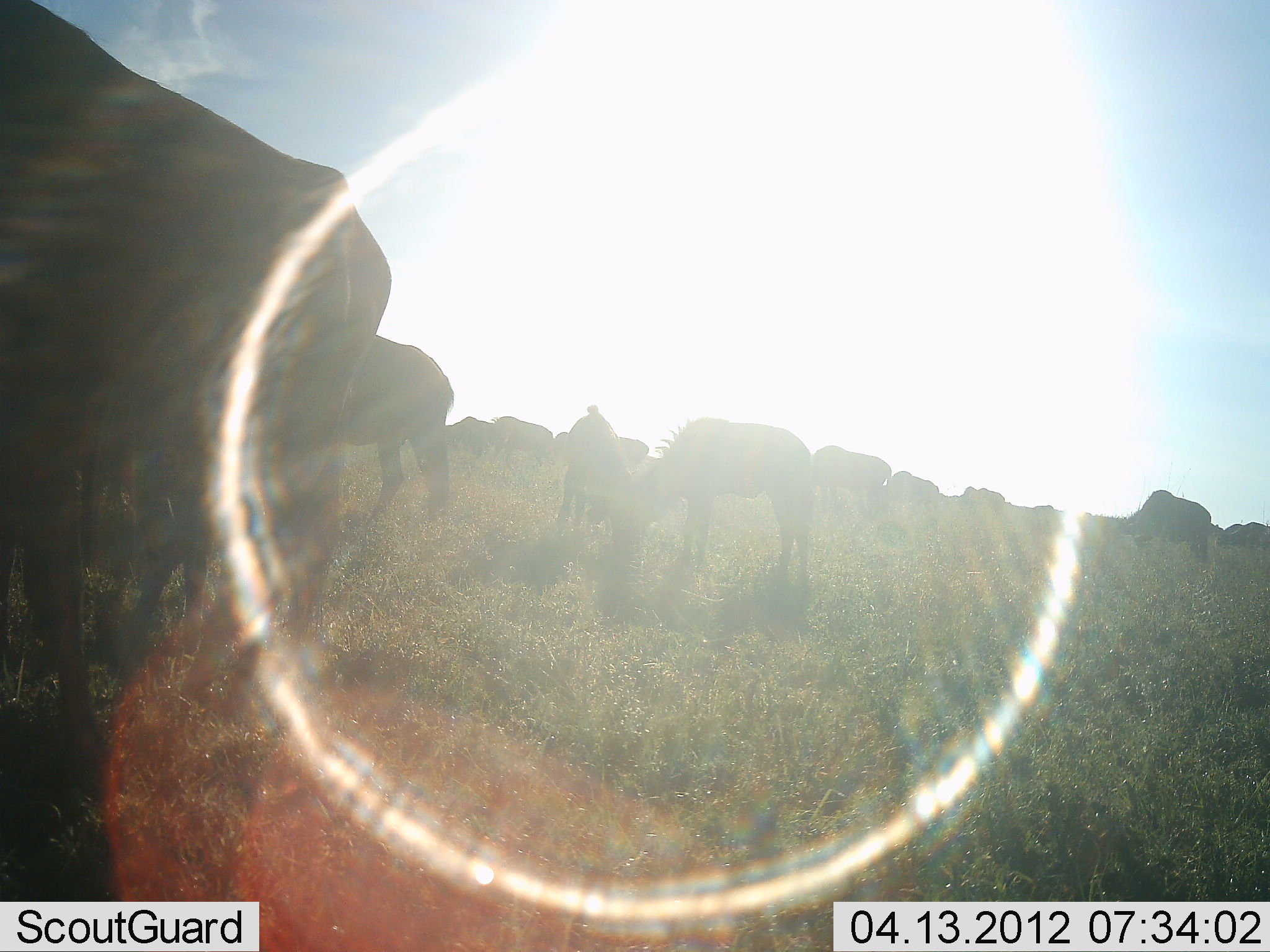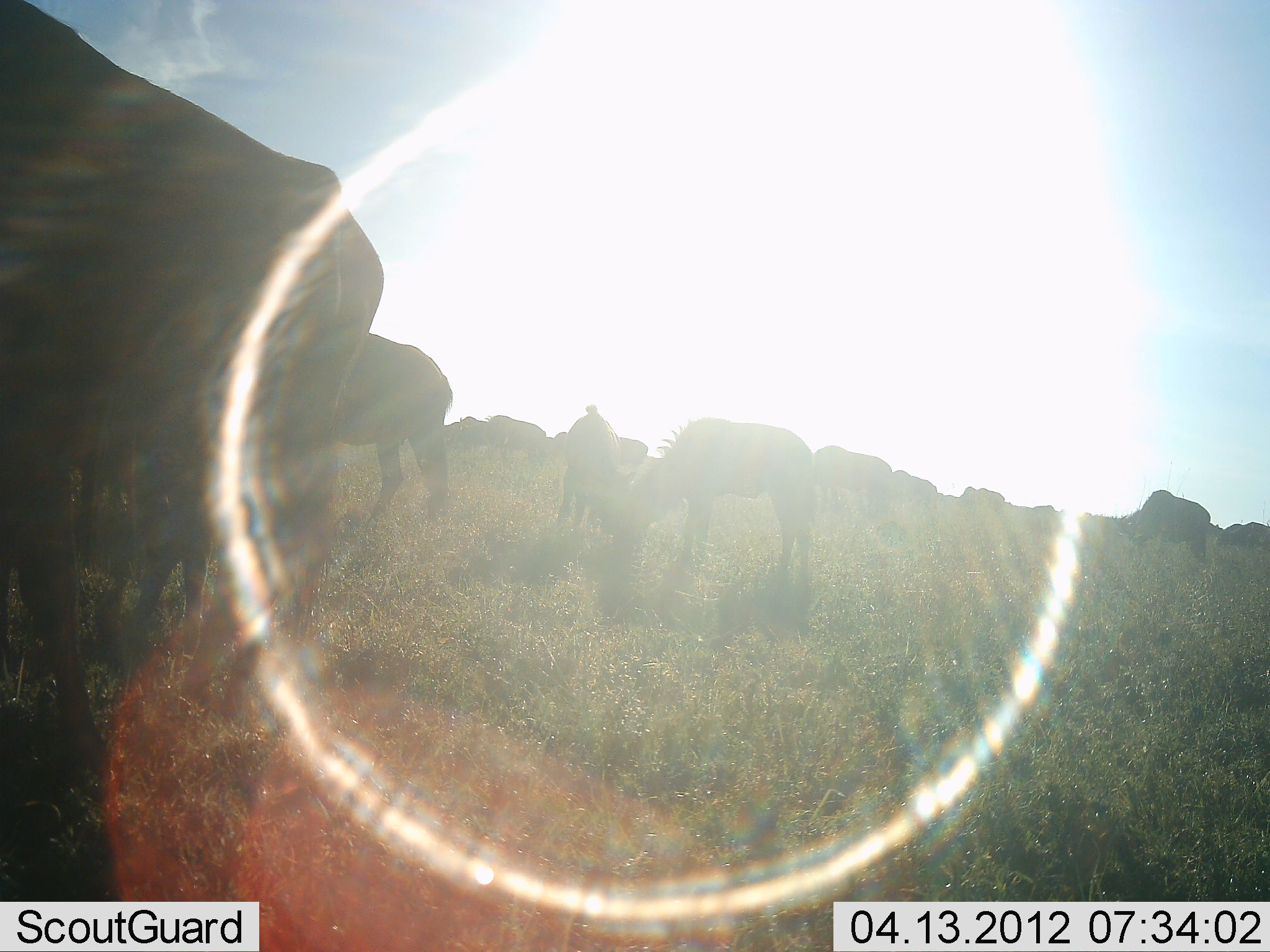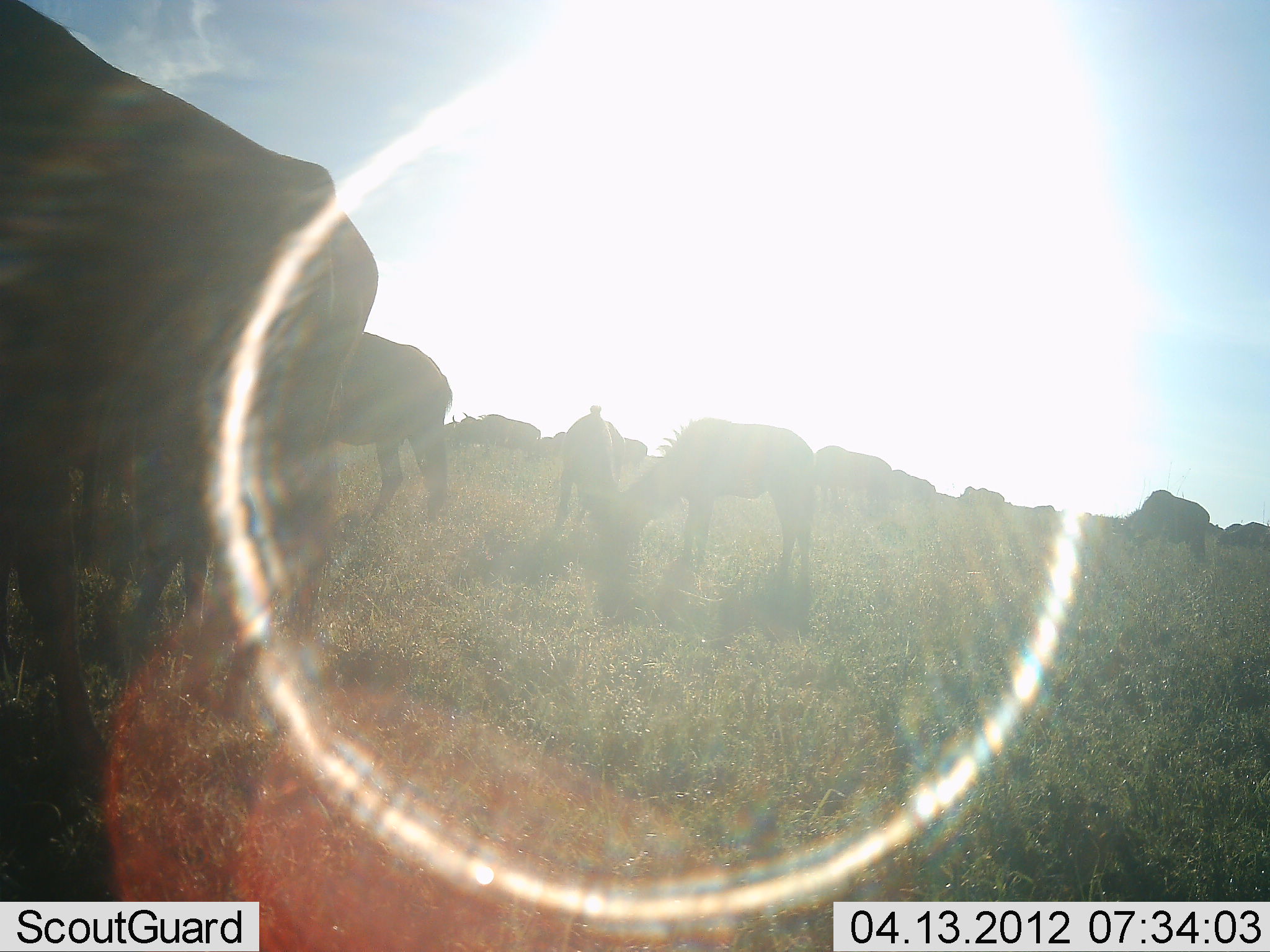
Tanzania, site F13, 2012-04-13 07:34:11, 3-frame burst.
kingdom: Animalia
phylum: Chordata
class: Mammalia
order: Artiodactyla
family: Bovidae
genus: Connochaetes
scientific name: Connochaetes taurinus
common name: blue wildebeest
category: wildebeest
Wildebeest (blue wildebeest) (Connochaetes taurinus), count 11-50. Behavior (volunteer vote fractions): standing 22%, resting 0%, moving 17%, interacting 0%. Young present (vote fraction): 0%. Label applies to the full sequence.